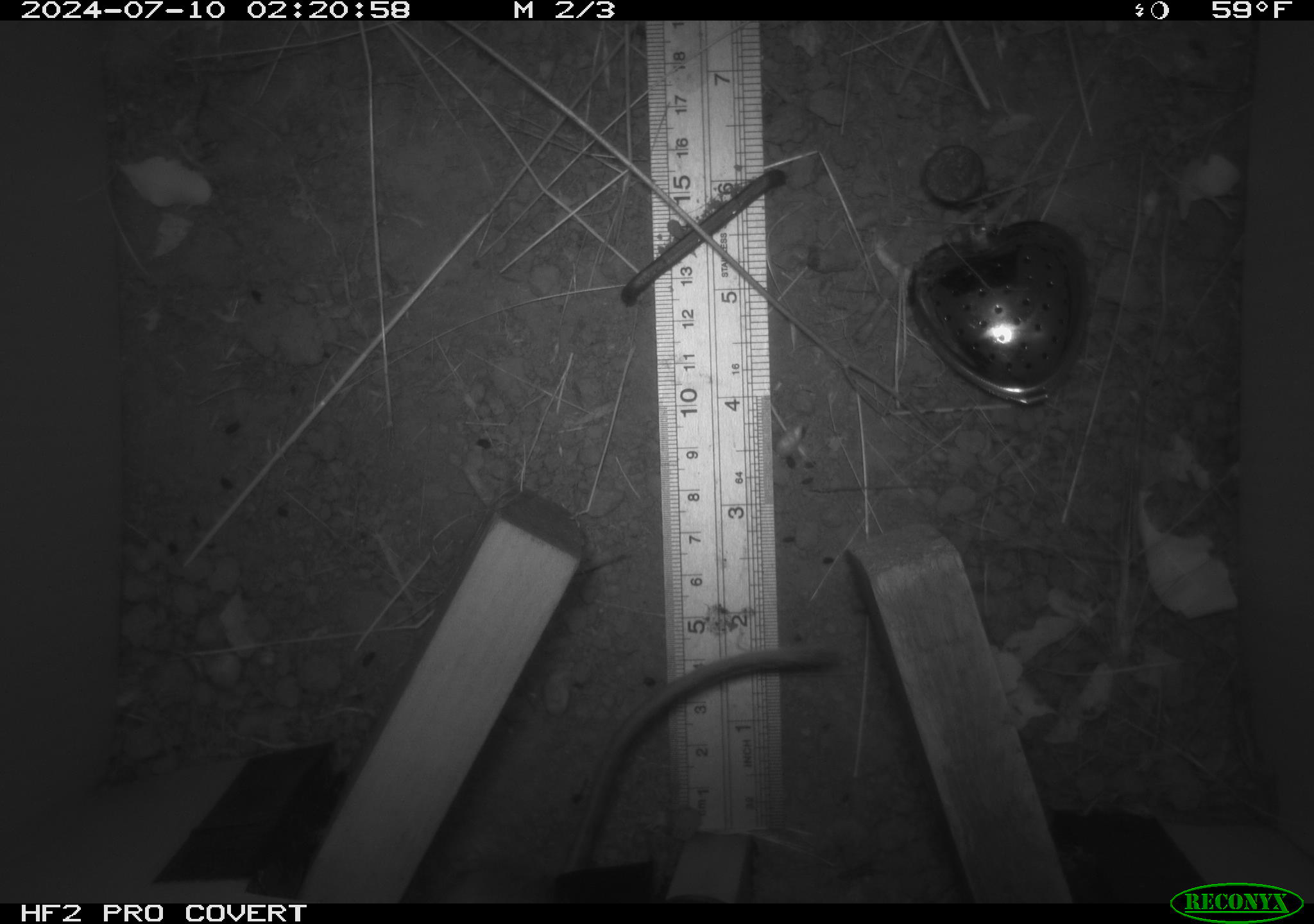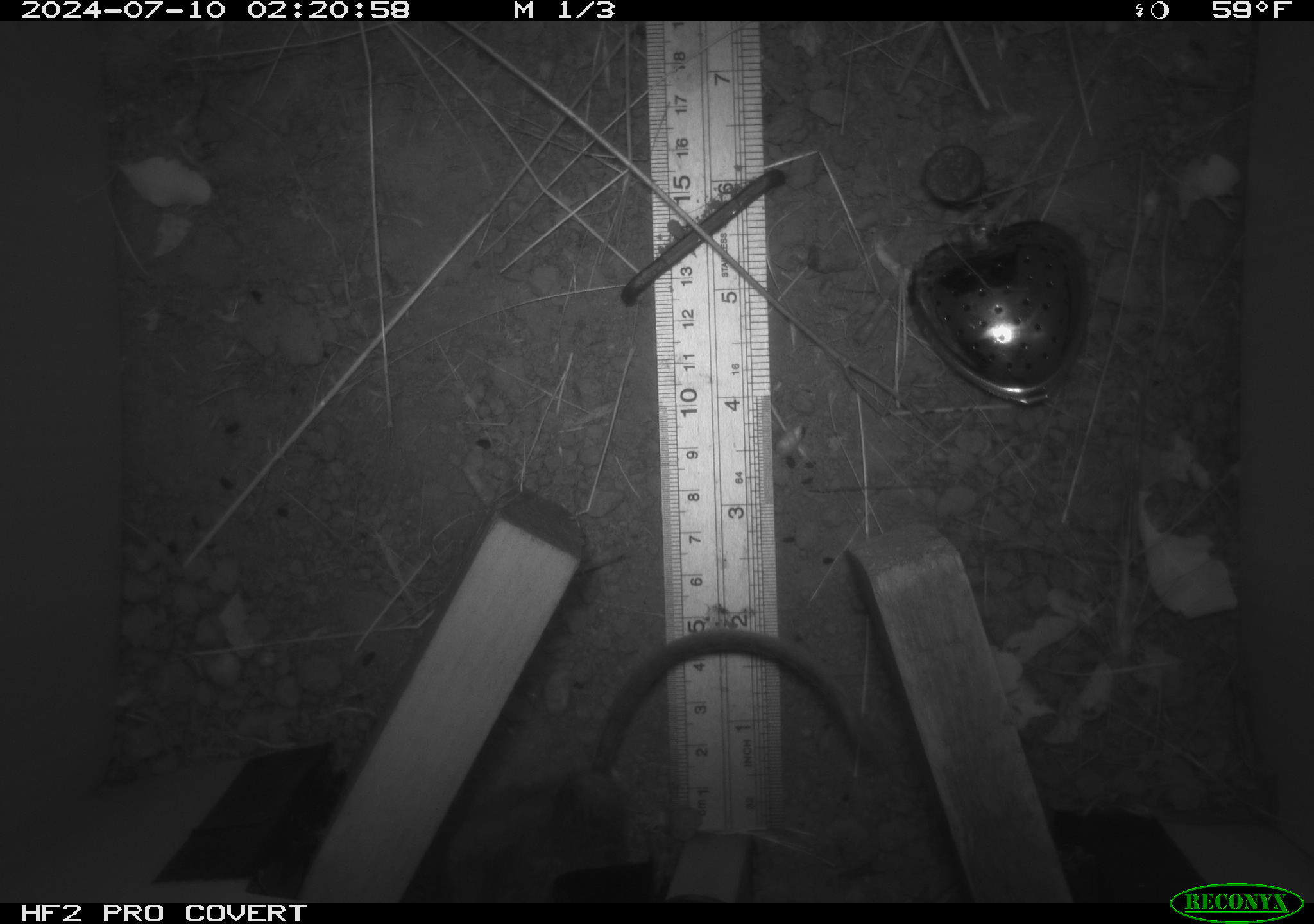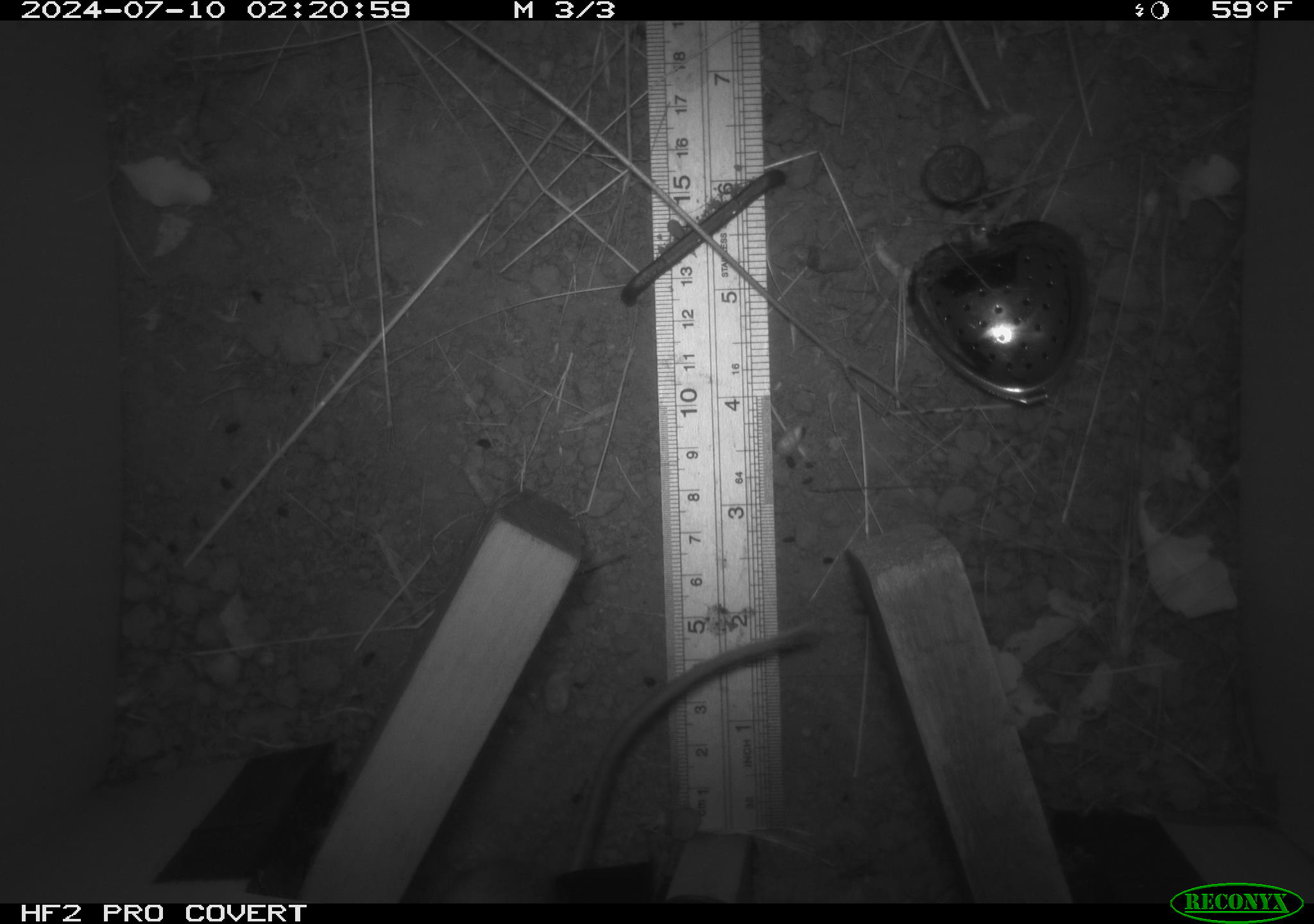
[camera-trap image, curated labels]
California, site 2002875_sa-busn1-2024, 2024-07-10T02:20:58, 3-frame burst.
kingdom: Animalia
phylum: Chordata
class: Mammalia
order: Rodentia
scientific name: Rodentia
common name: rodent